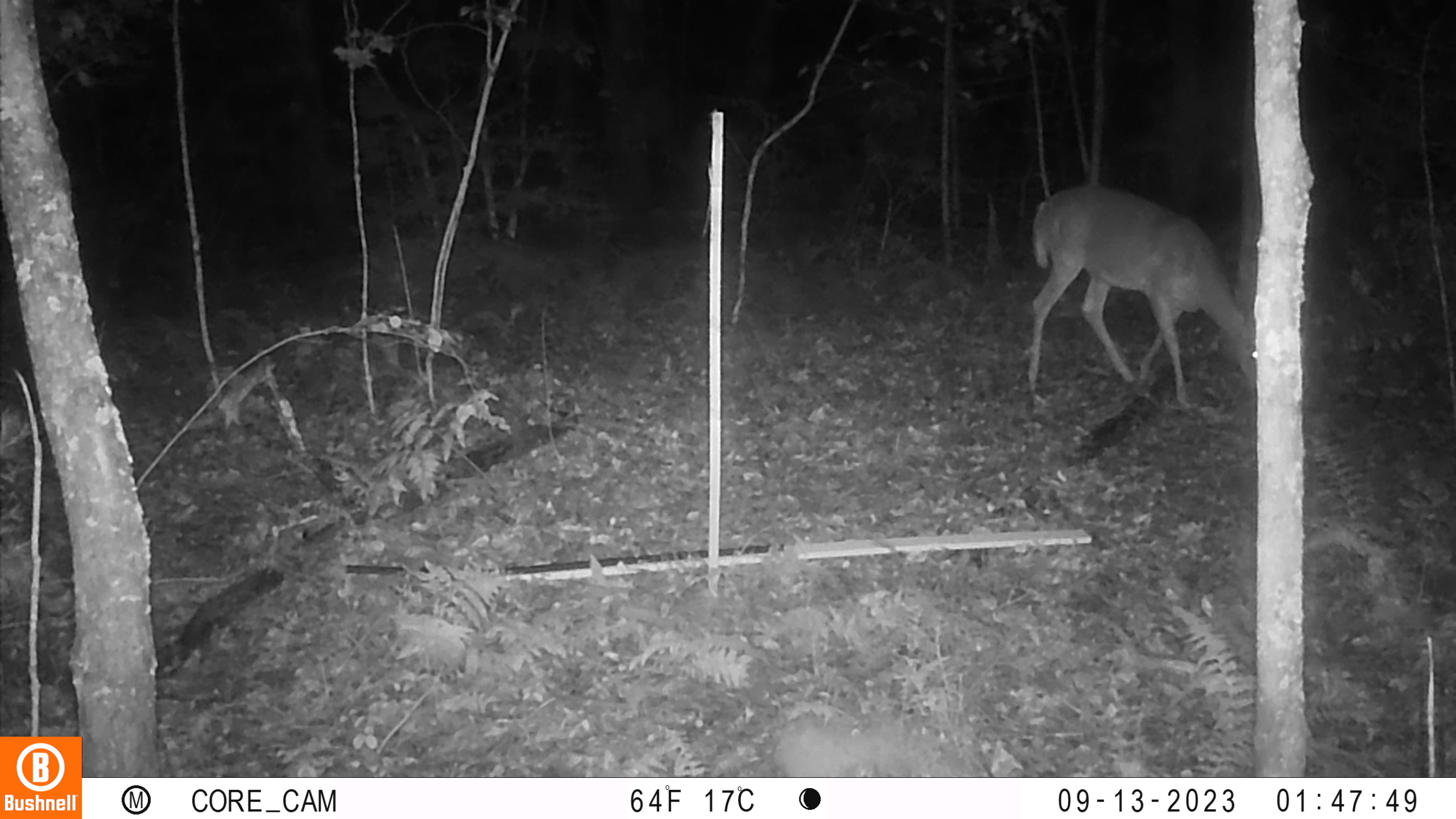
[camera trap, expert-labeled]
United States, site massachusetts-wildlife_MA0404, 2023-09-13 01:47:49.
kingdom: Animalia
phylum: Chordata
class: Mammalia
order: Artiodactyla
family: Cervidae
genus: Odocoileus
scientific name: Odocoileus virginianus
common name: white-tailed deer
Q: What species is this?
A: White-tailed deer (Odocoileus virginianus).